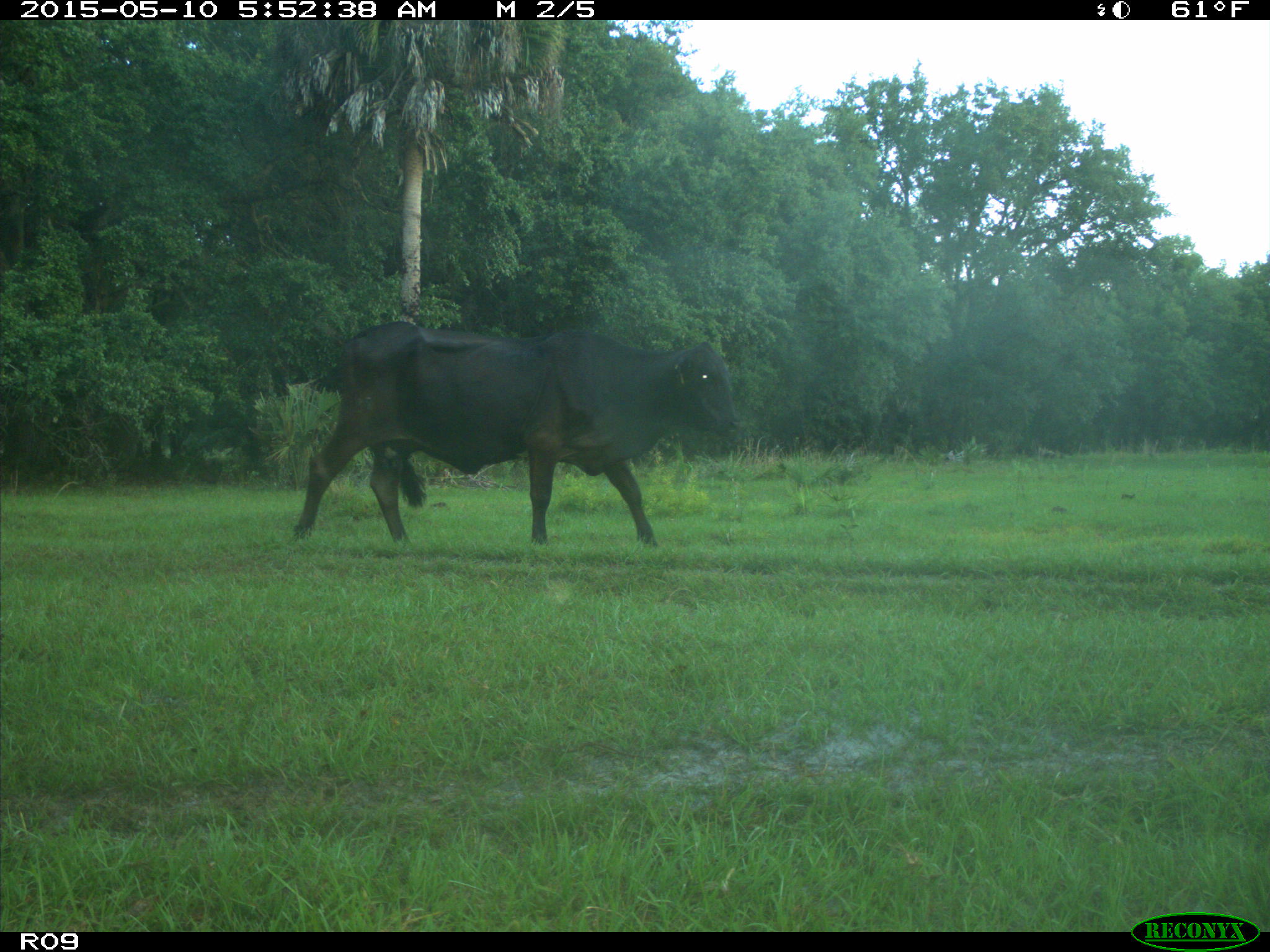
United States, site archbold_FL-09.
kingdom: Animalia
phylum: Chordata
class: Mammalia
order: Artiodactyla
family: Bovidae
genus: Bos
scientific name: Bos taurus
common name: domestic cow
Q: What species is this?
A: Bos taurus (domestic cow).